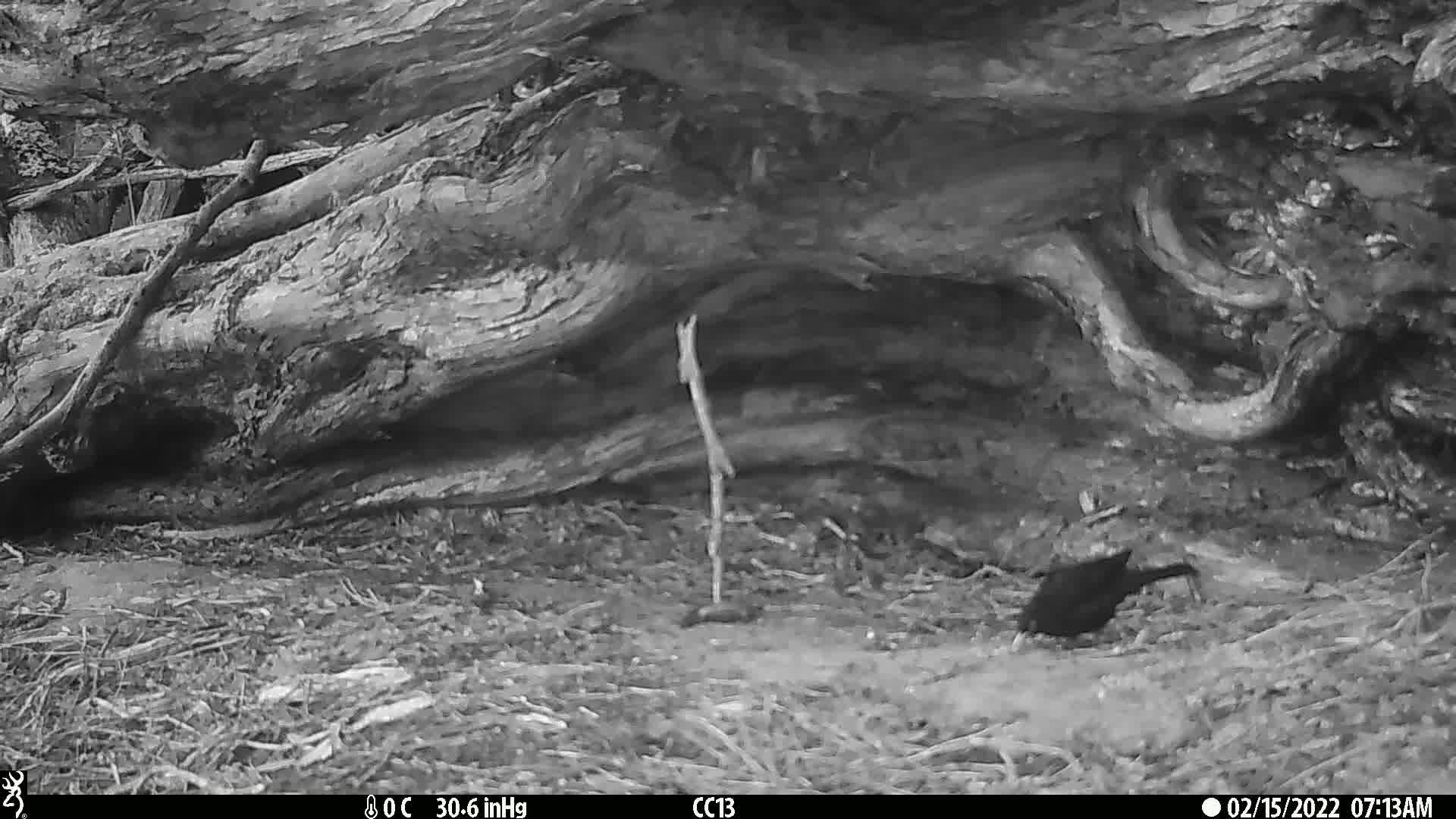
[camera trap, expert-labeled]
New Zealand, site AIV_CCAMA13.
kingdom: Animalia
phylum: Chordata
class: Aves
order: Passeriformes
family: Turdidae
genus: Turdus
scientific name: Turdus merula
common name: eurasian blackbird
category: blackbird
Blackbird (eurasian blackbird) (Turdus merula).